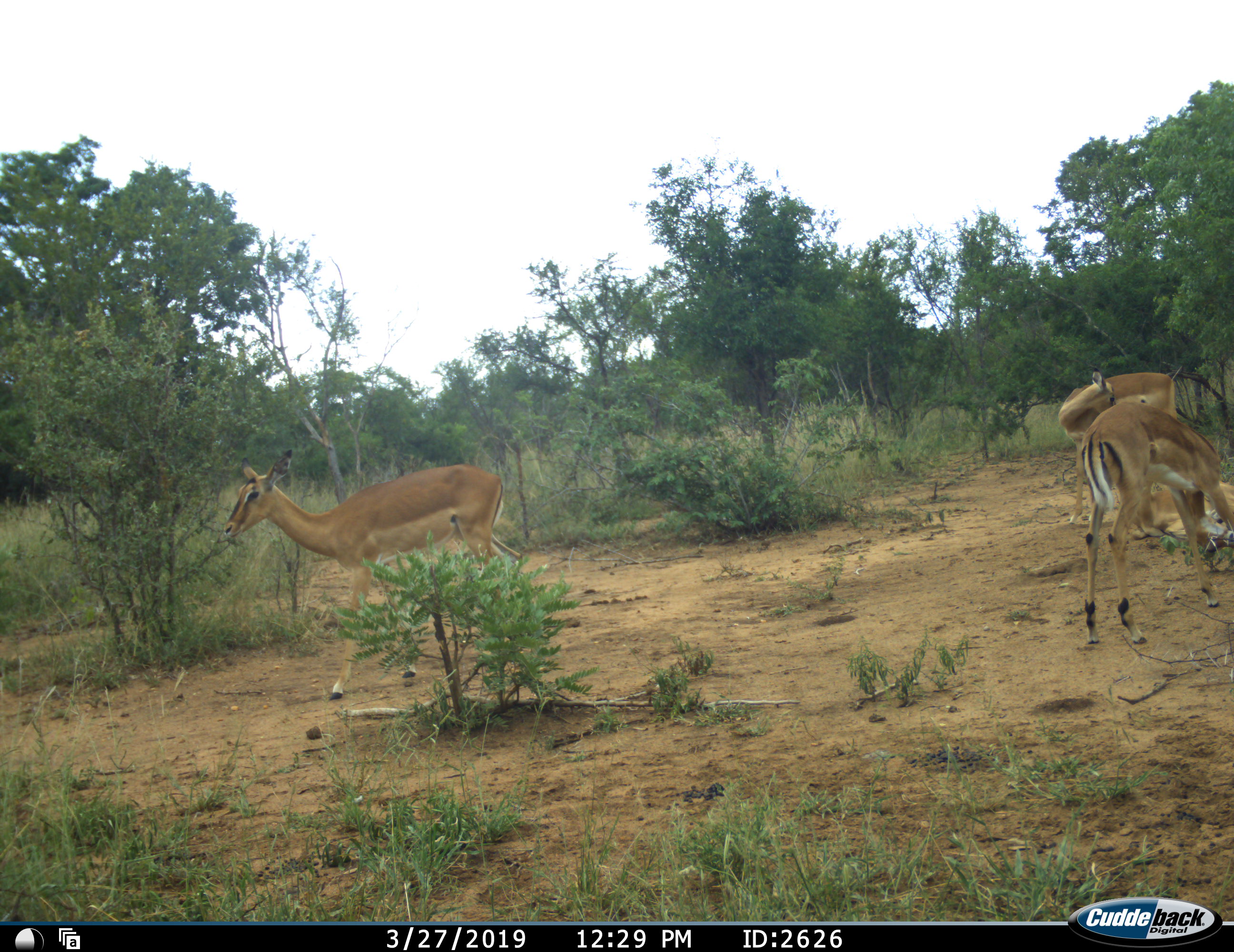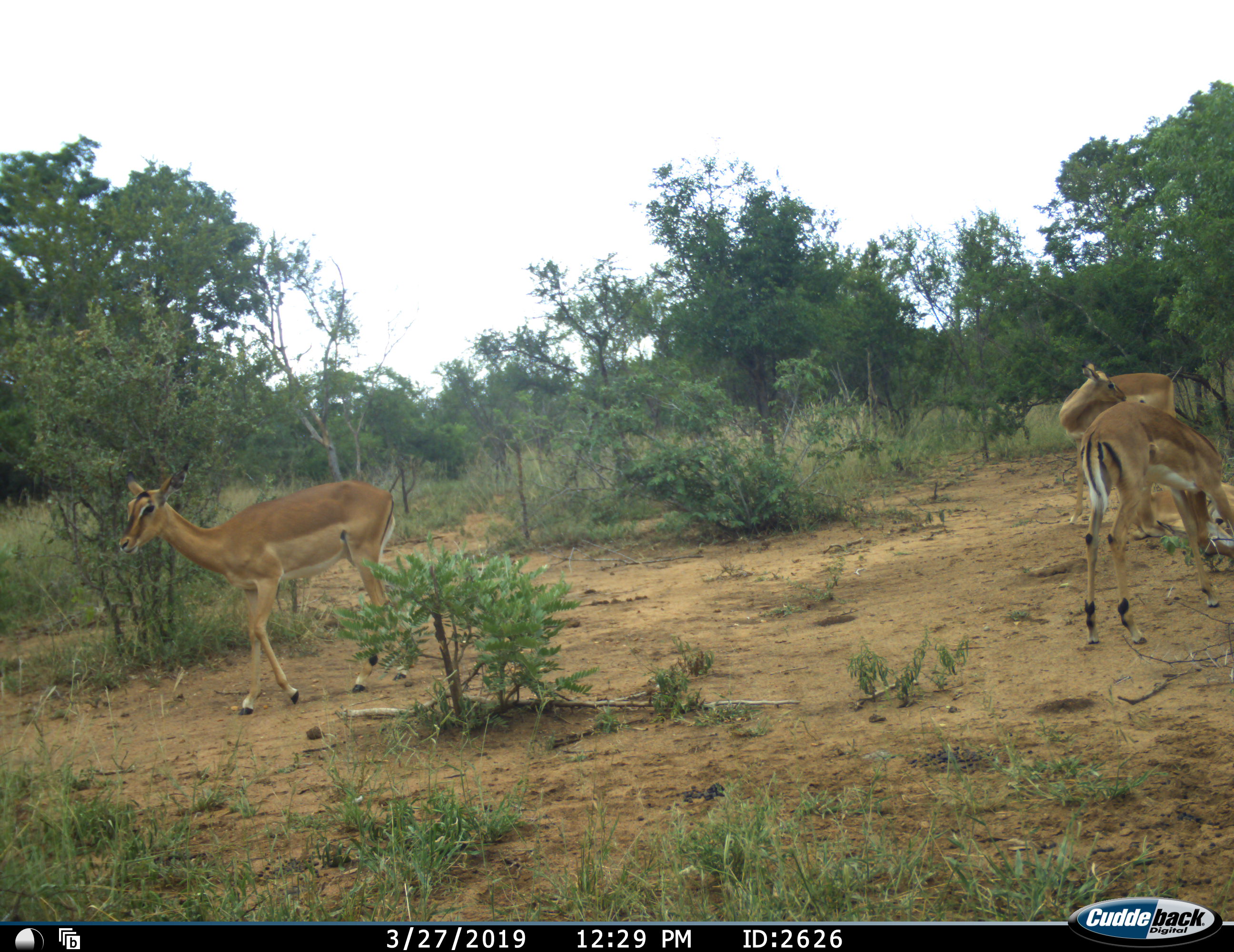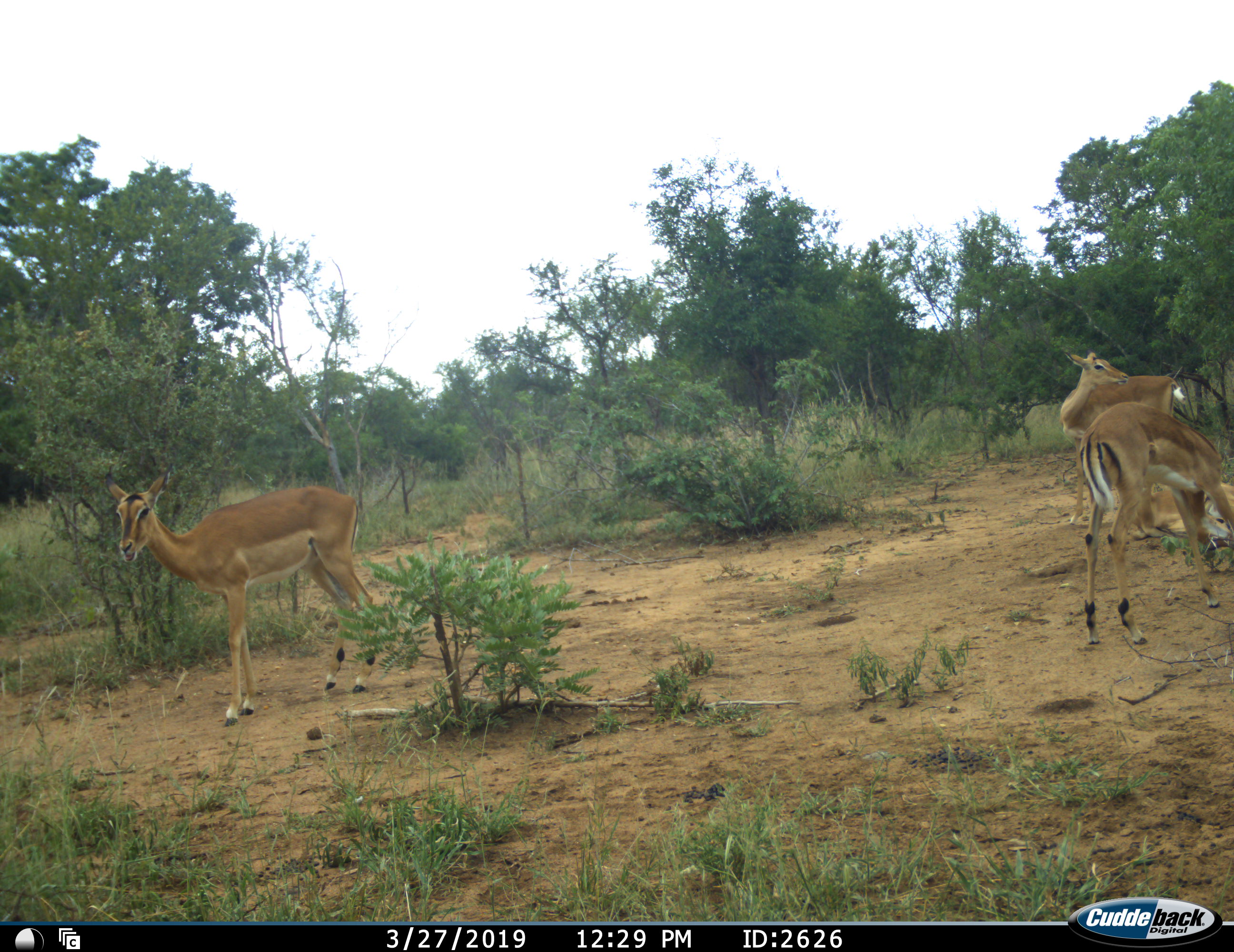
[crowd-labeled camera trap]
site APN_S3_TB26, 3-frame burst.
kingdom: Animalia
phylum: Chordata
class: Mammalia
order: Artiodactyla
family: Bovidae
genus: Aepyceros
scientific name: Aepyceros melampus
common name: impala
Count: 3.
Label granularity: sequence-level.